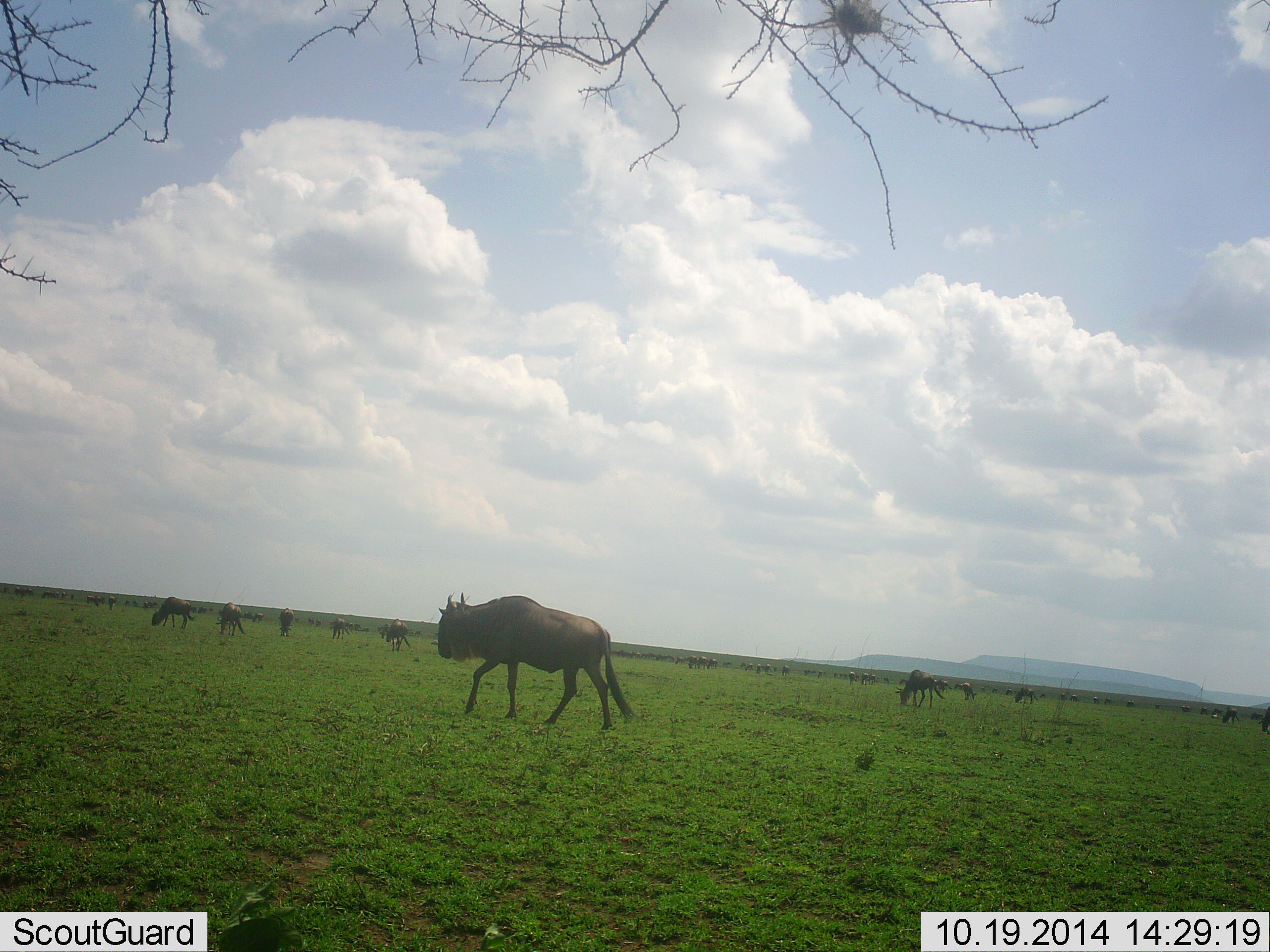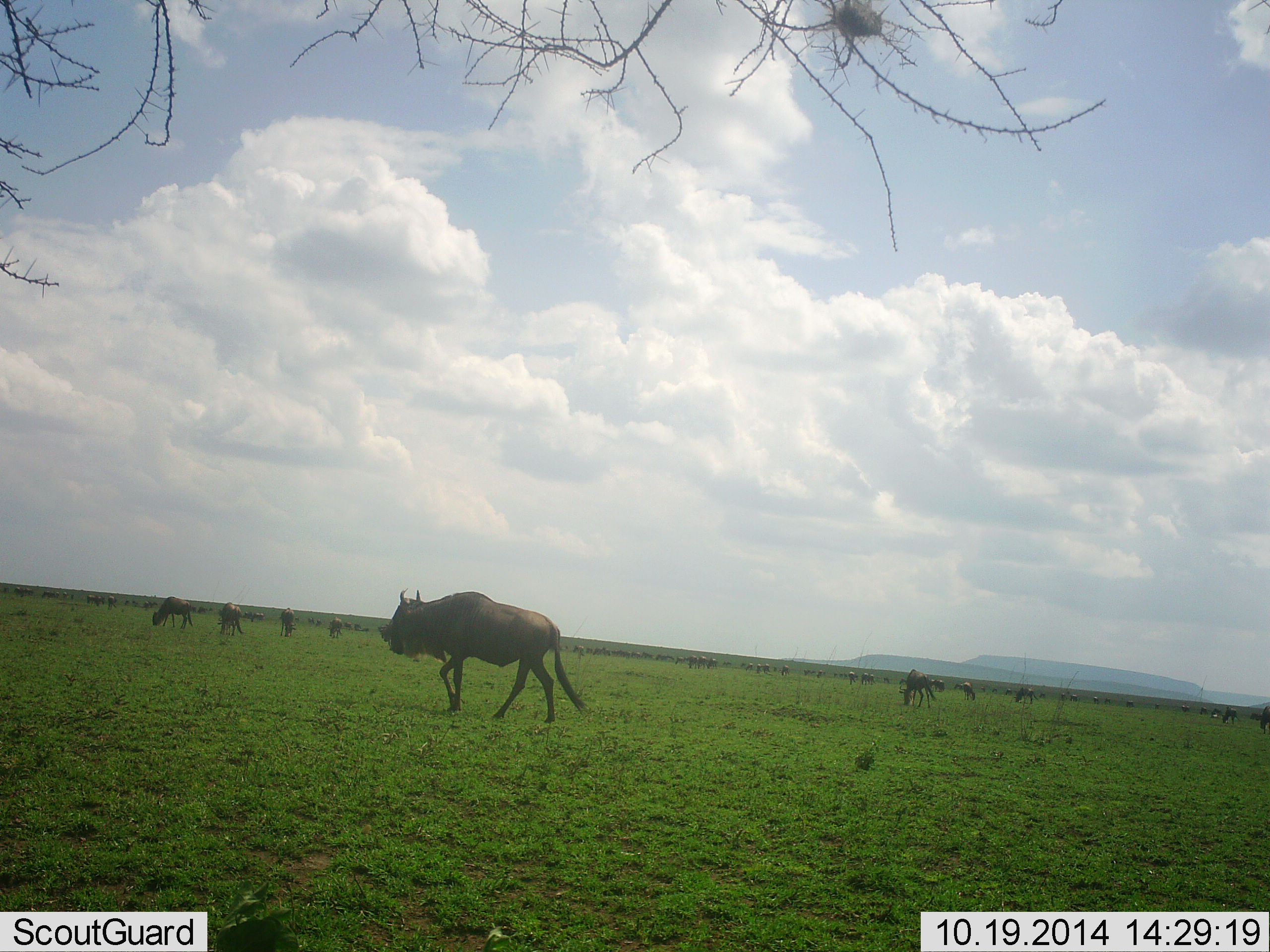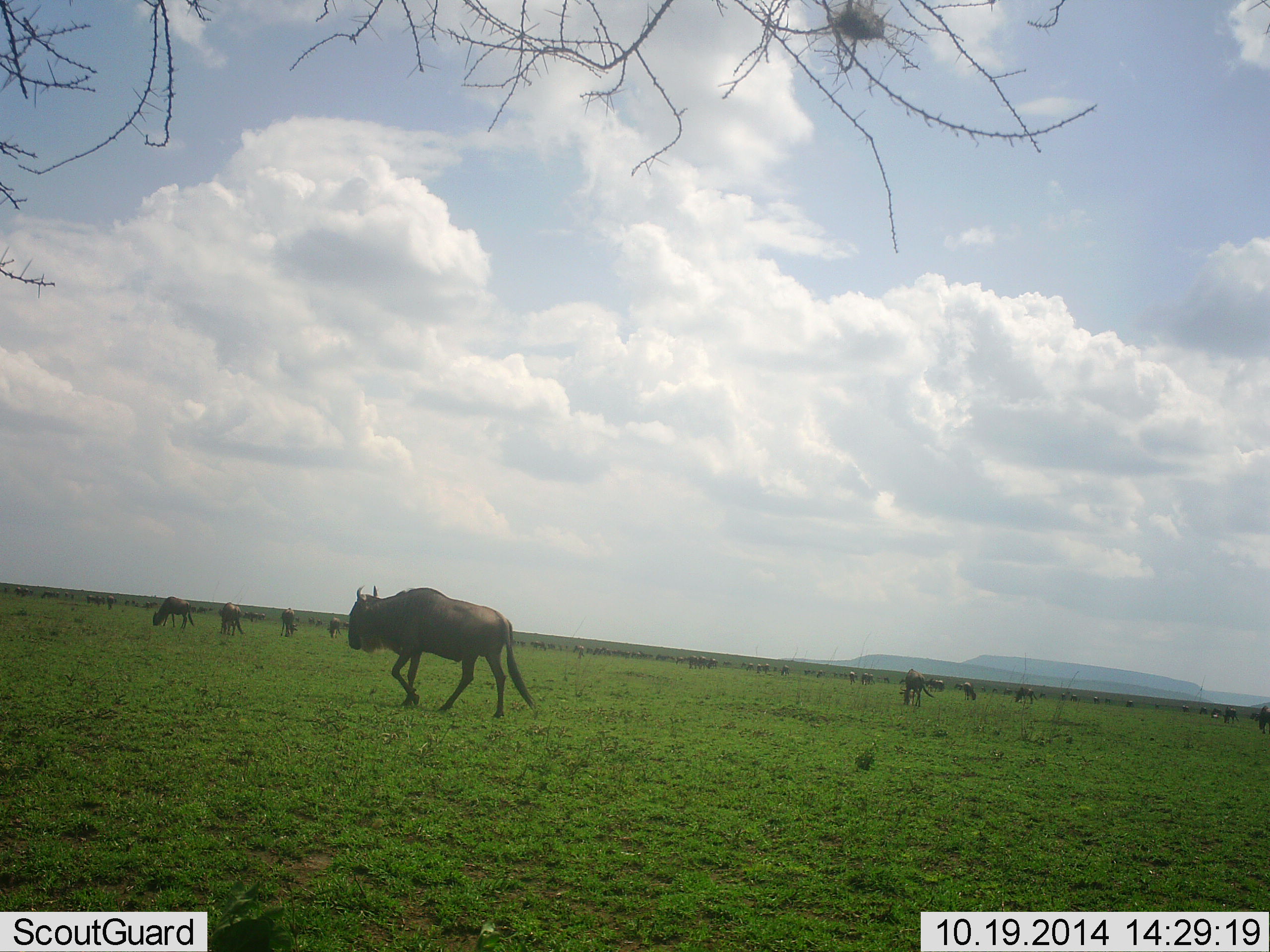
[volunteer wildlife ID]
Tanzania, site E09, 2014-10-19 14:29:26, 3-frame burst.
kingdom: Animalia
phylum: Chordata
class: Mammalia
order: Artiodactyla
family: Bovidae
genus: Connochaetes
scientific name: Connochaetes taurinus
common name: blue wildebeest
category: wildebeest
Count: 51+.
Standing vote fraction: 40%.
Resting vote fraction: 10%.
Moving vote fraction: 80%.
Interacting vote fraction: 0%.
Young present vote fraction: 0%.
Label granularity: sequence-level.